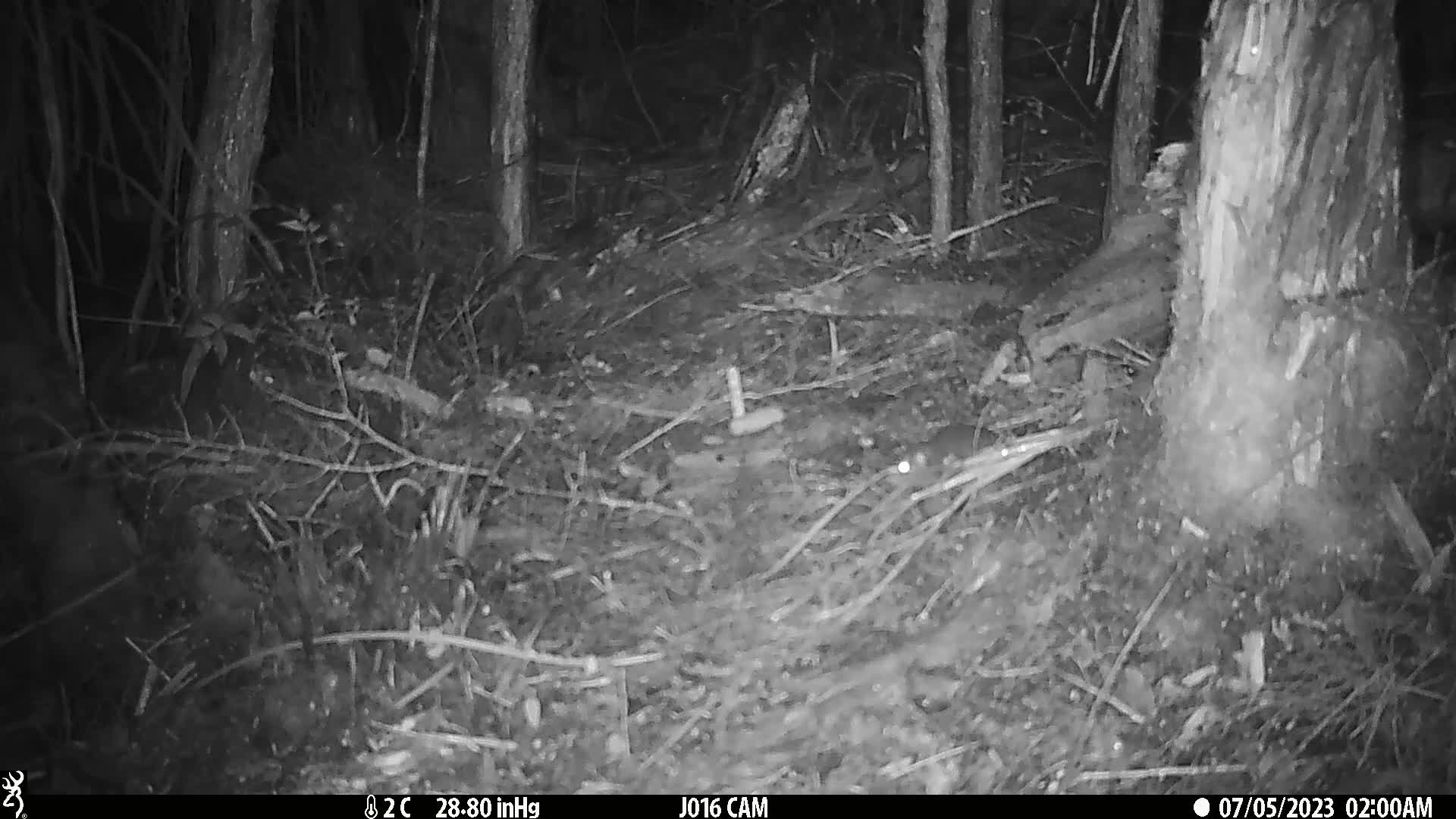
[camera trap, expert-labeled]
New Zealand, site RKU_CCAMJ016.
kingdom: Animalia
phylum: Chordata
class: Mammalia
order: Rodentia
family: Muridae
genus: Rattus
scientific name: Rattus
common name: rat